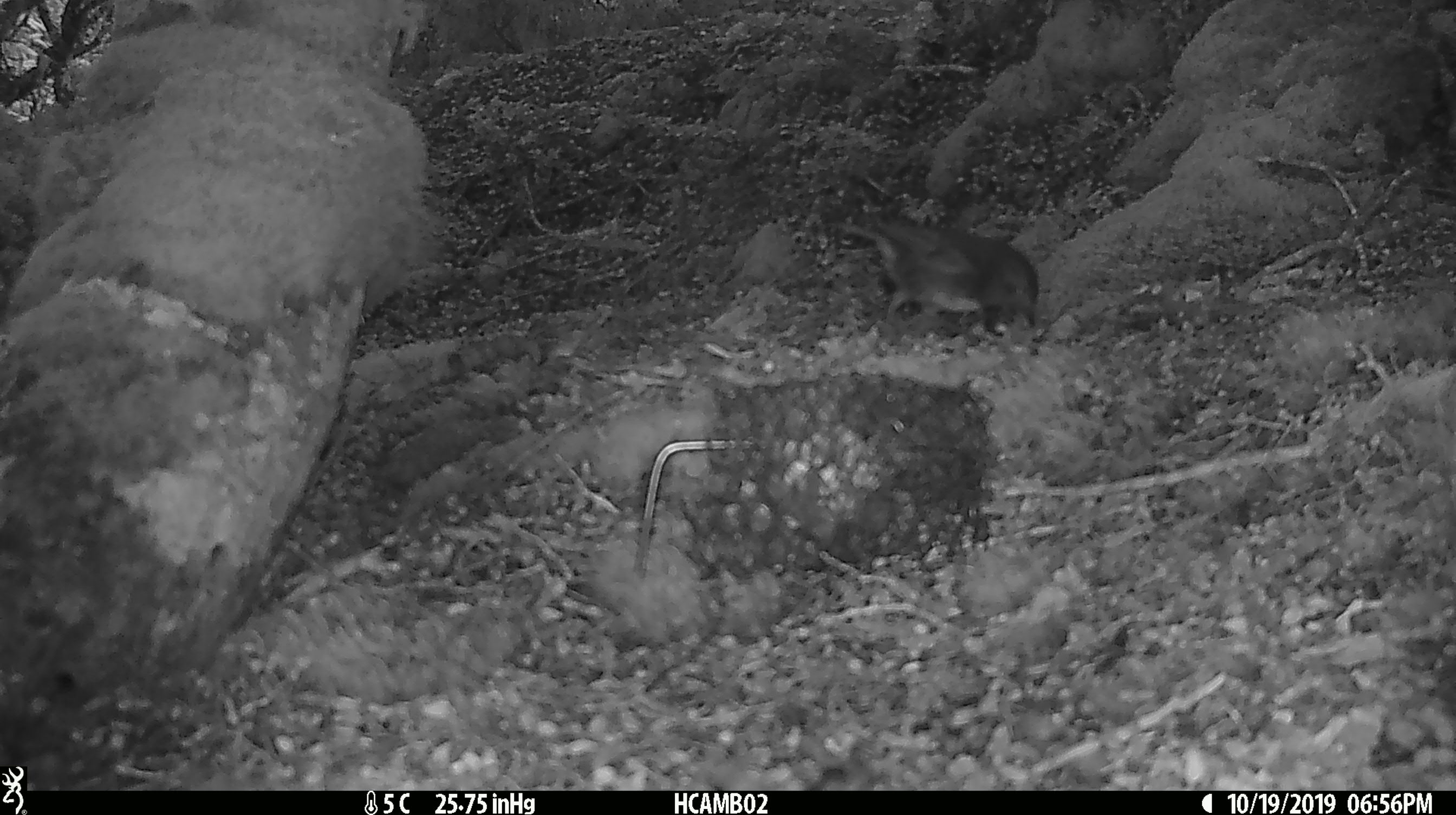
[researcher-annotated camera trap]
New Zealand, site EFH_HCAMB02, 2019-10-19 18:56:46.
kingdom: Animalia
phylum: Chordata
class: Aves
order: Passeriformes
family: Petroicidae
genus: Petroica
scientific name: Petroica australis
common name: new zealand robin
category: robin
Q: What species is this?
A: Robin (new zealand robin) (Petroica australis).